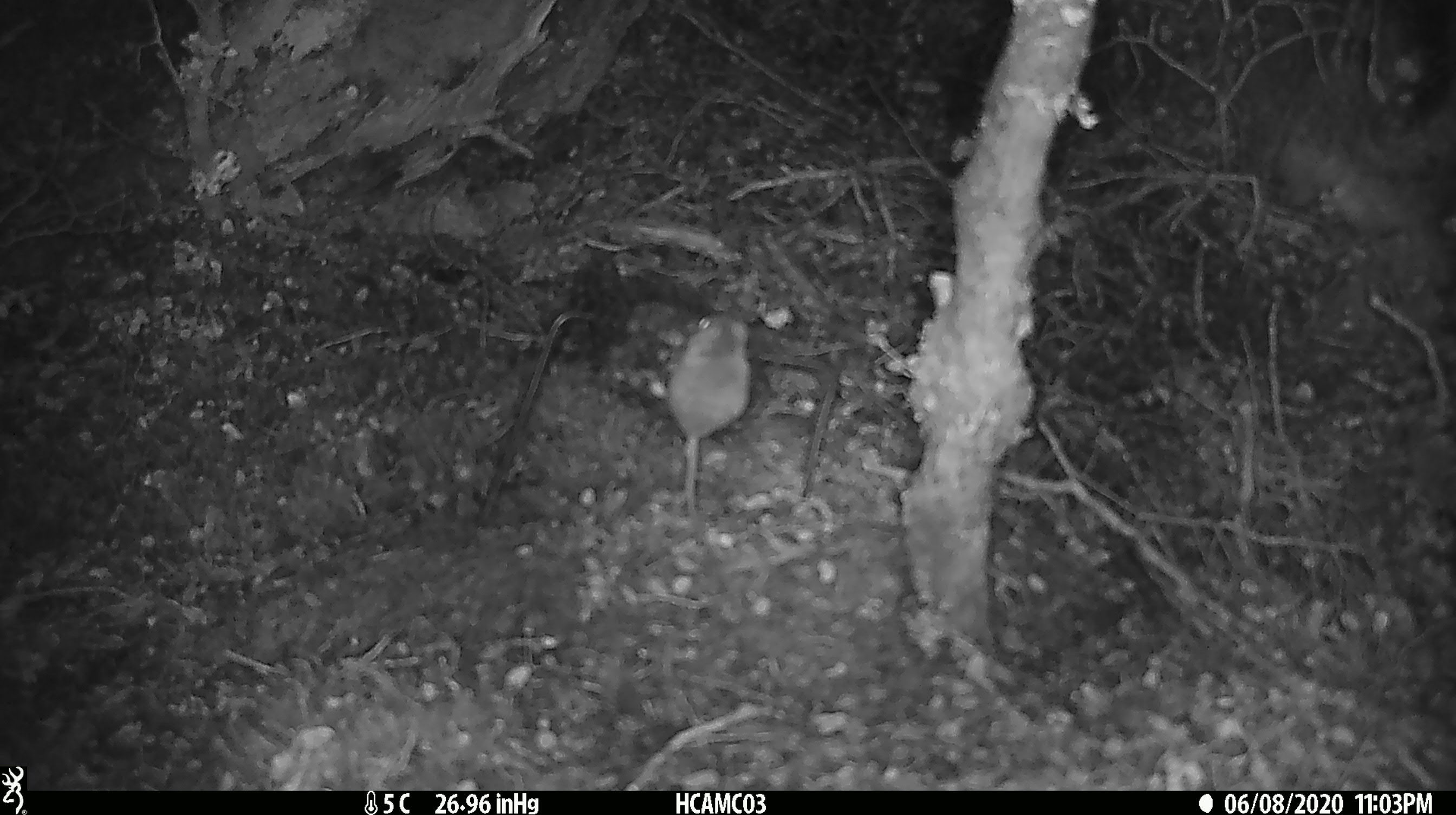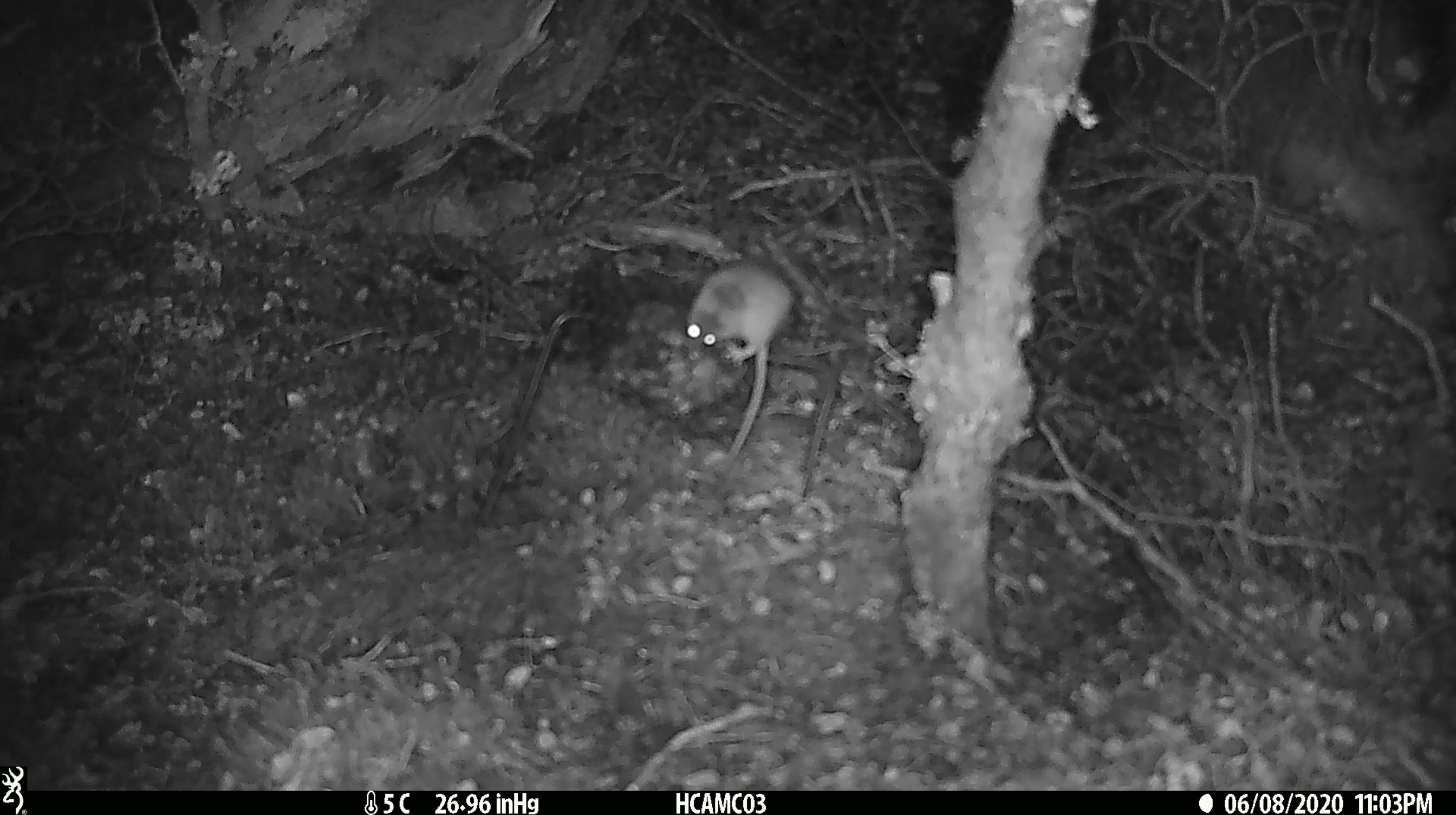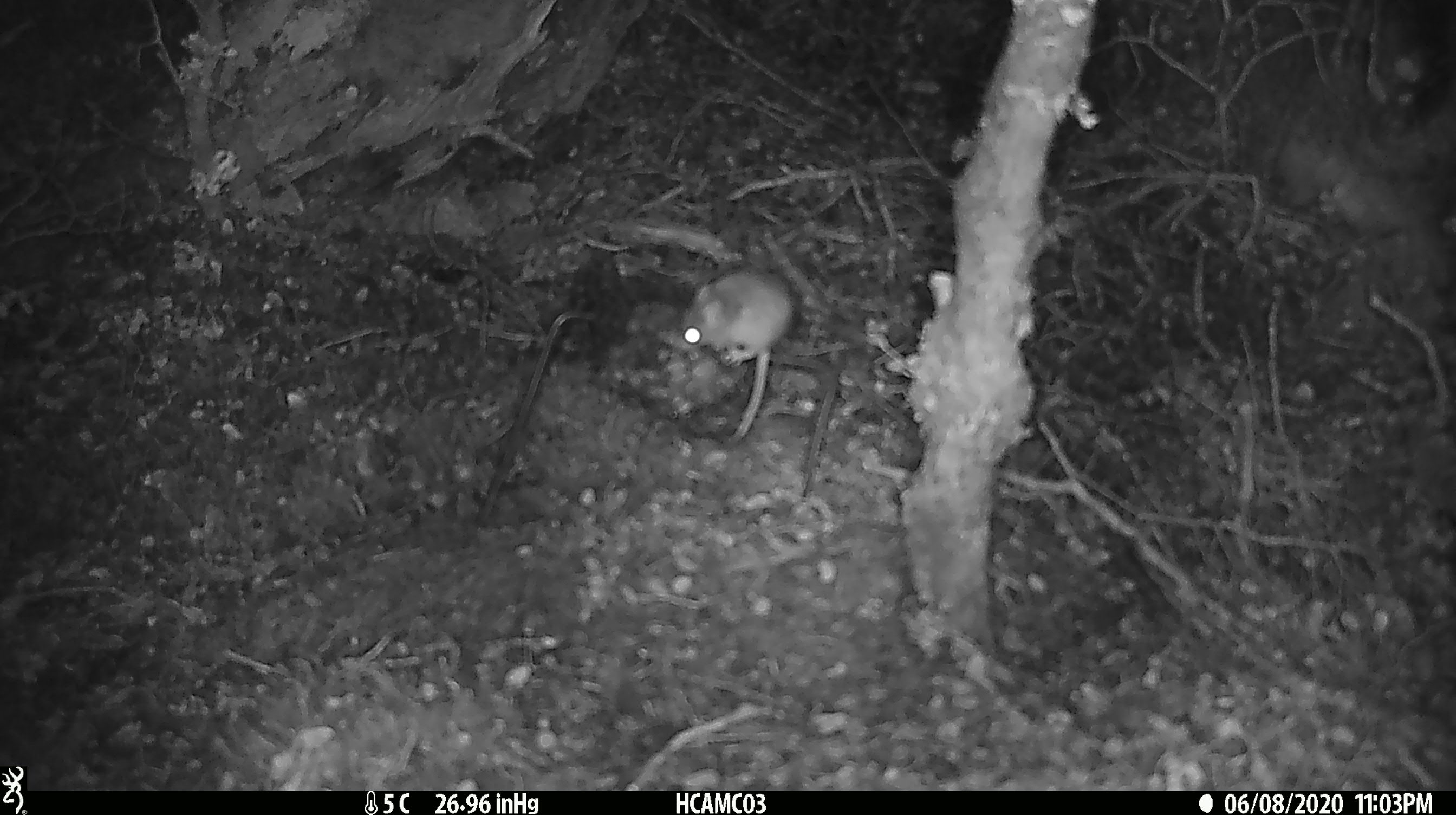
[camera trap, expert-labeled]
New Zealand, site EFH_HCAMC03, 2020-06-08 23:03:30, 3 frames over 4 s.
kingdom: Animalia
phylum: Chordata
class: Mammalia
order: Rodentia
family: Muridae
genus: Mus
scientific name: Mus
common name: mouse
Mouse (Mus).